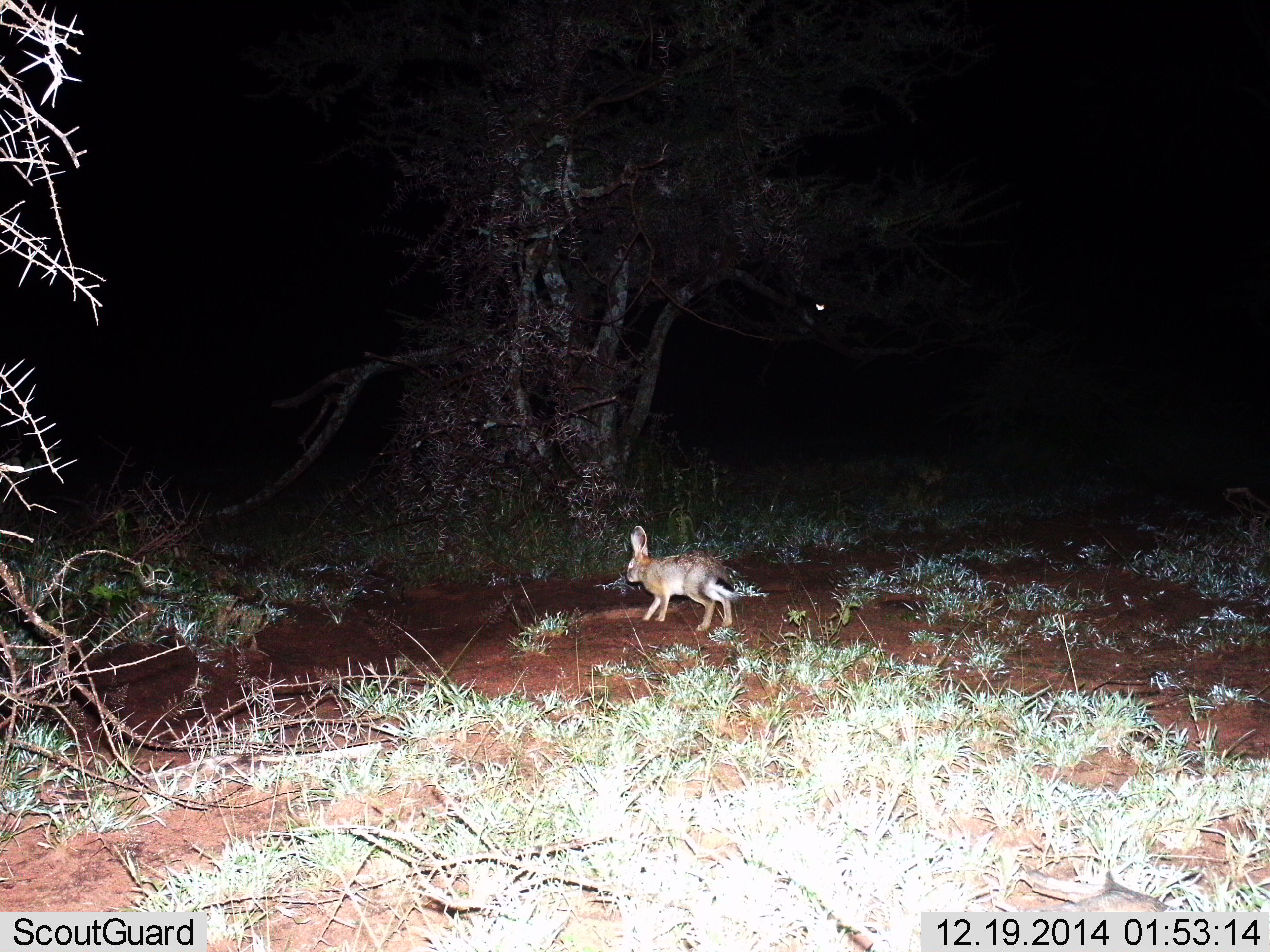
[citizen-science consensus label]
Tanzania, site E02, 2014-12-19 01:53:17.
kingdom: Animalia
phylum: Chordata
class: Mammalia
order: Lagomorpha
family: Leporidae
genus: Lepus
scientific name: Lepus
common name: hare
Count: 1.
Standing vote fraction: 0%.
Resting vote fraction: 0%.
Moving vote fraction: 100%.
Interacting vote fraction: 0%.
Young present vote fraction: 0%.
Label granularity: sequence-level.